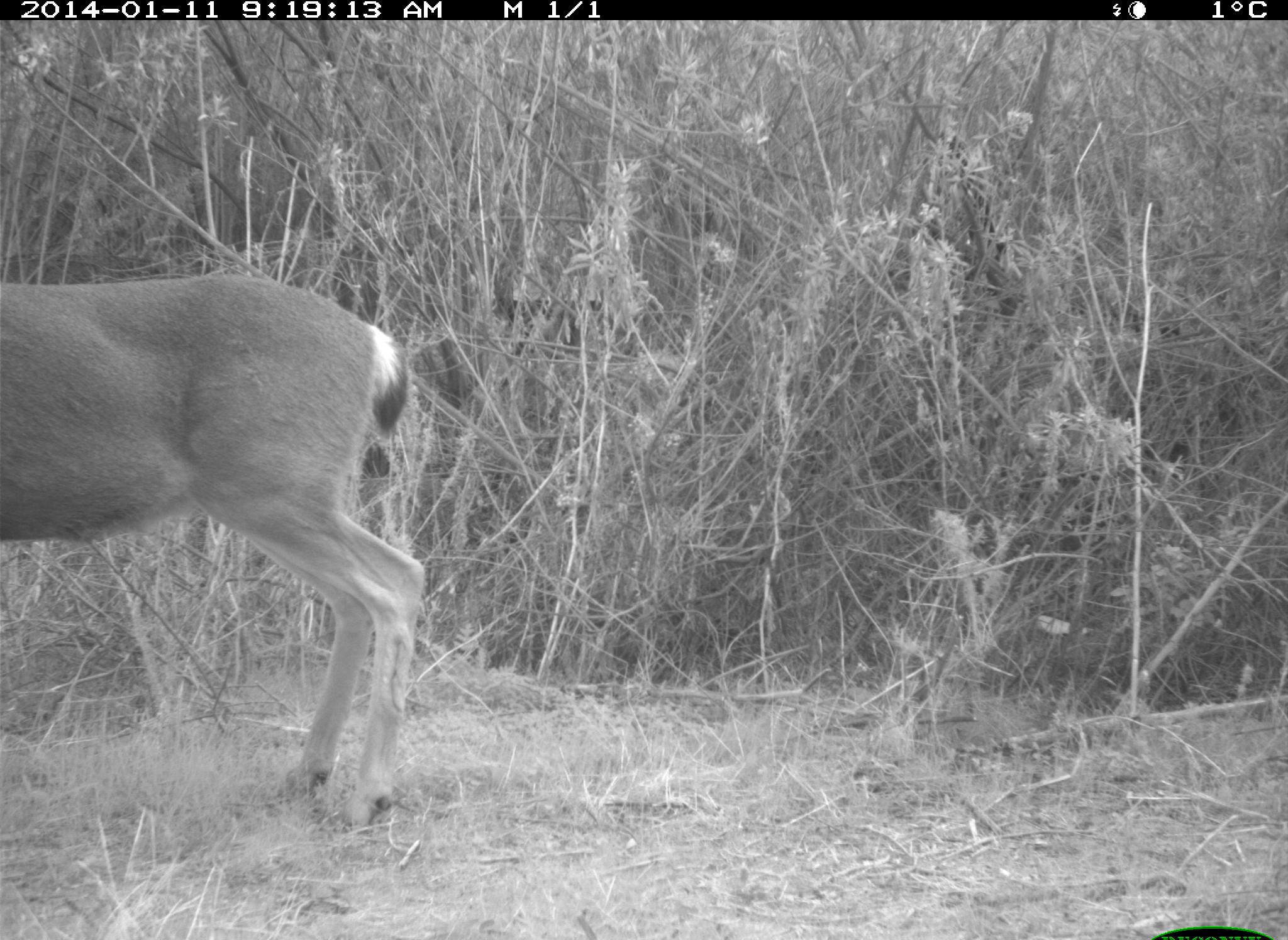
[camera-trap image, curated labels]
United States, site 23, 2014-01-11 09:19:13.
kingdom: Animalia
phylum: Chordata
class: Mammalia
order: Artiodactyla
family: Cervidae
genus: Odocoileus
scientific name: Odocoileus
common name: deer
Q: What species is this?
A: Deer (Odocoileus).